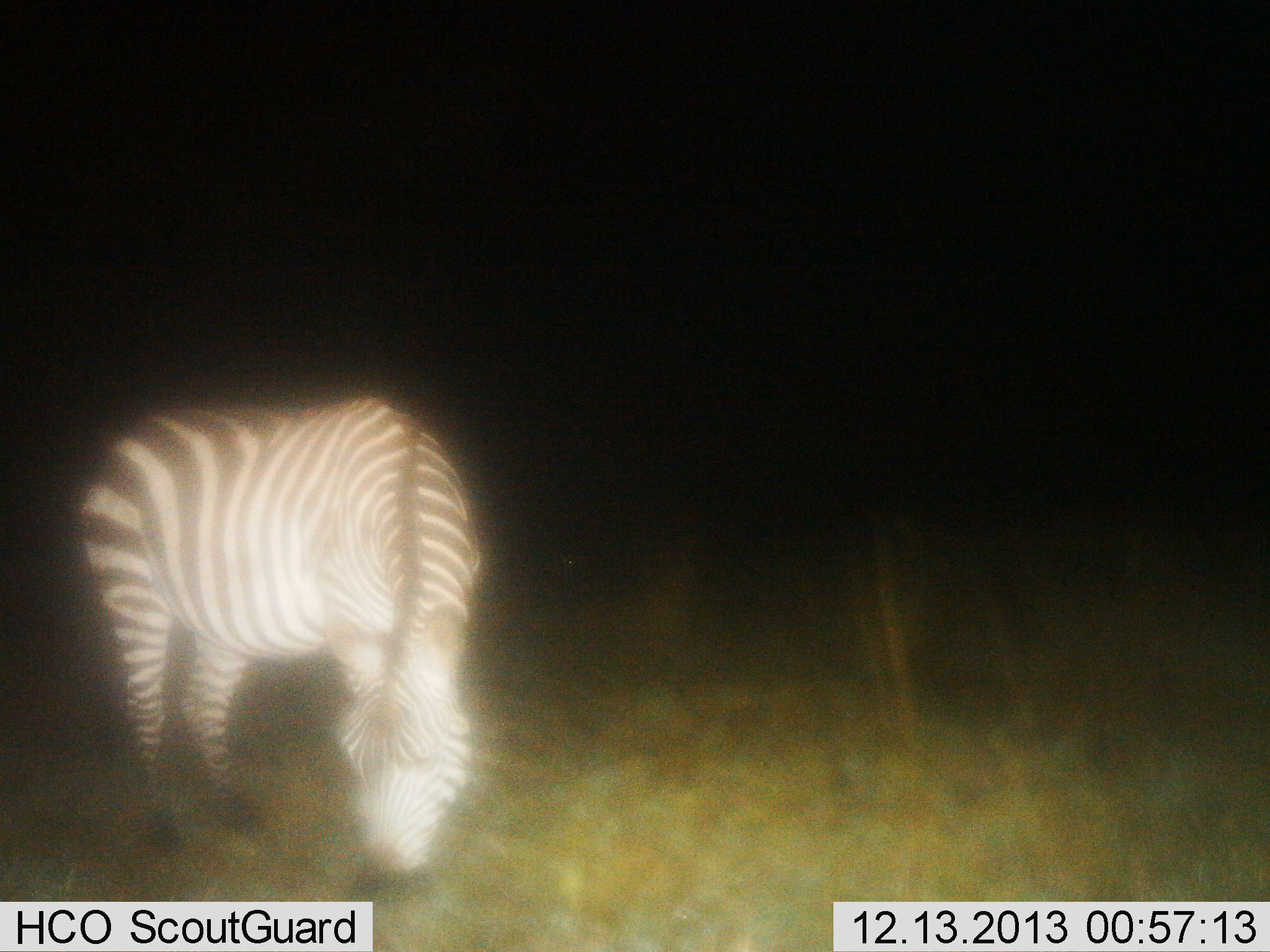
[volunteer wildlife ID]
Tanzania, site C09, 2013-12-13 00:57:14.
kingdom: Animalia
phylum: Chordata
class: Mammalia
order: Perissodactyla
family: Equidae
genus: Equus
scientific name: Equus quagga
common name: plains zebra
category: zebra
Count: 1.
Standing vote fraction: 31%.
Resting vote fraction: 2%.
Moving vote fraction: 0%.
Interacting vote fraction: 0%.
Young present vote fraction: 0%.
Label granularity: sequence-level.